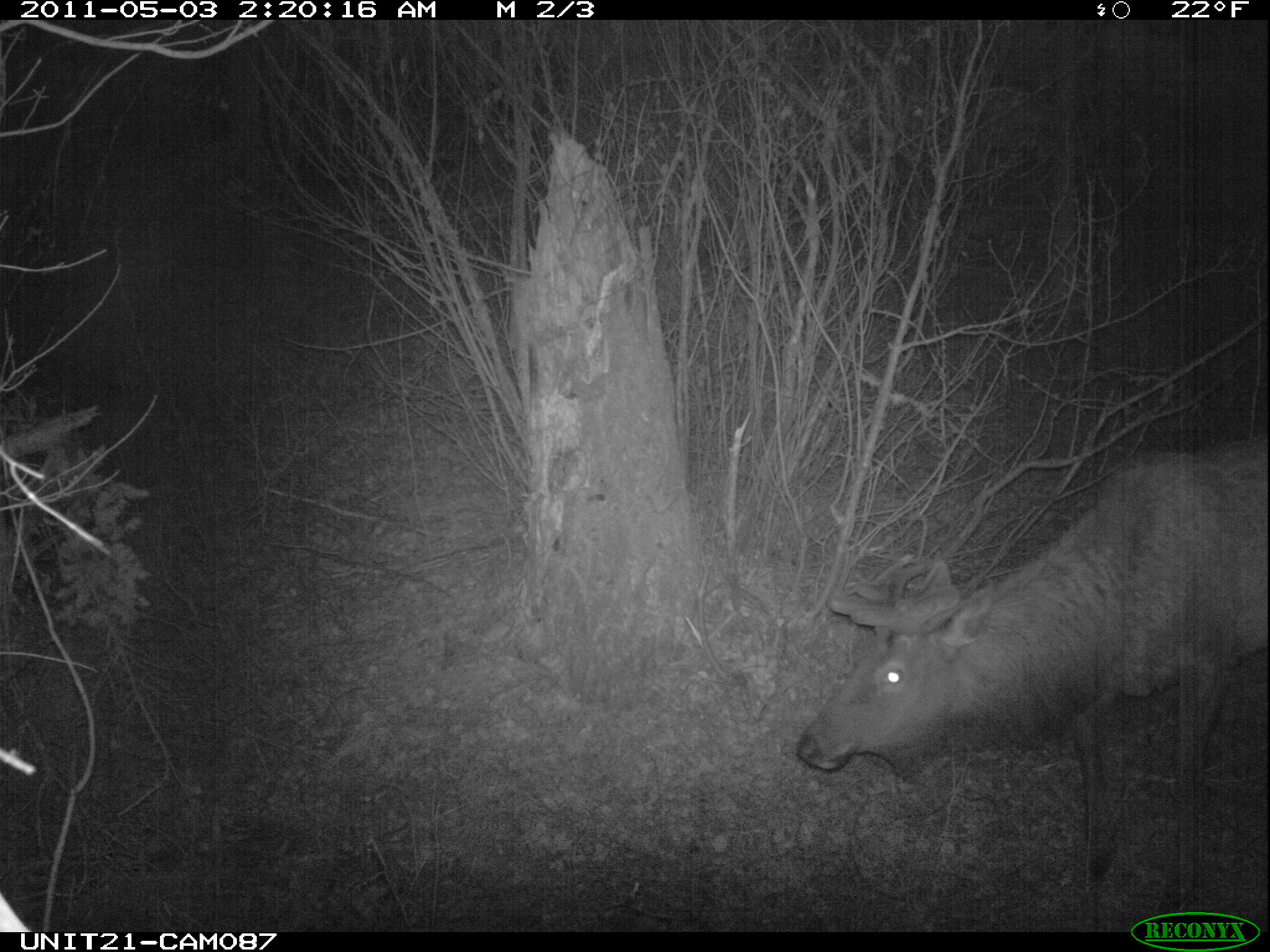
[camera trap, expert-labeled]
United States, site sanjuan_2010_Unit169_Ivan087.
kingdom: Animalia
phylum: Chordata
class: Mammalia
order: Artiodactyla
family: Cervidae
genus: Cervus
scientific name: Cervus elaphus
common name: red deer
Cervus elaphus (red deer).